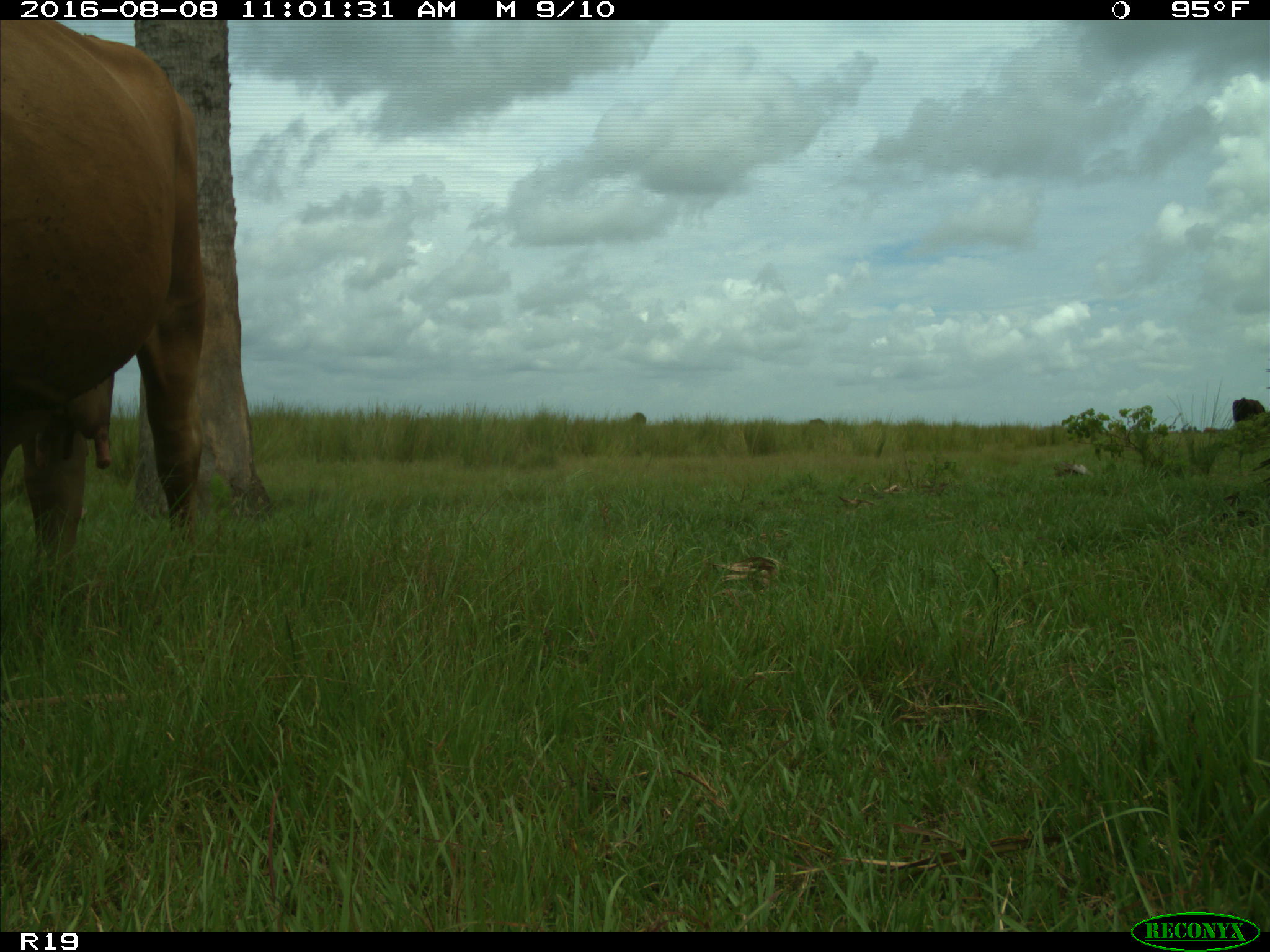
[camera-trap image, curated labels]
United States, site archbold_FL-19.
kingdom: Animalia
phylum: Chordata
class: Mammalia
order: Artiodactyla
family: Bovidae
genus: Bos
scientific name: Bos taurus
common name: domestic cow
Bos taurus (domestic cow).